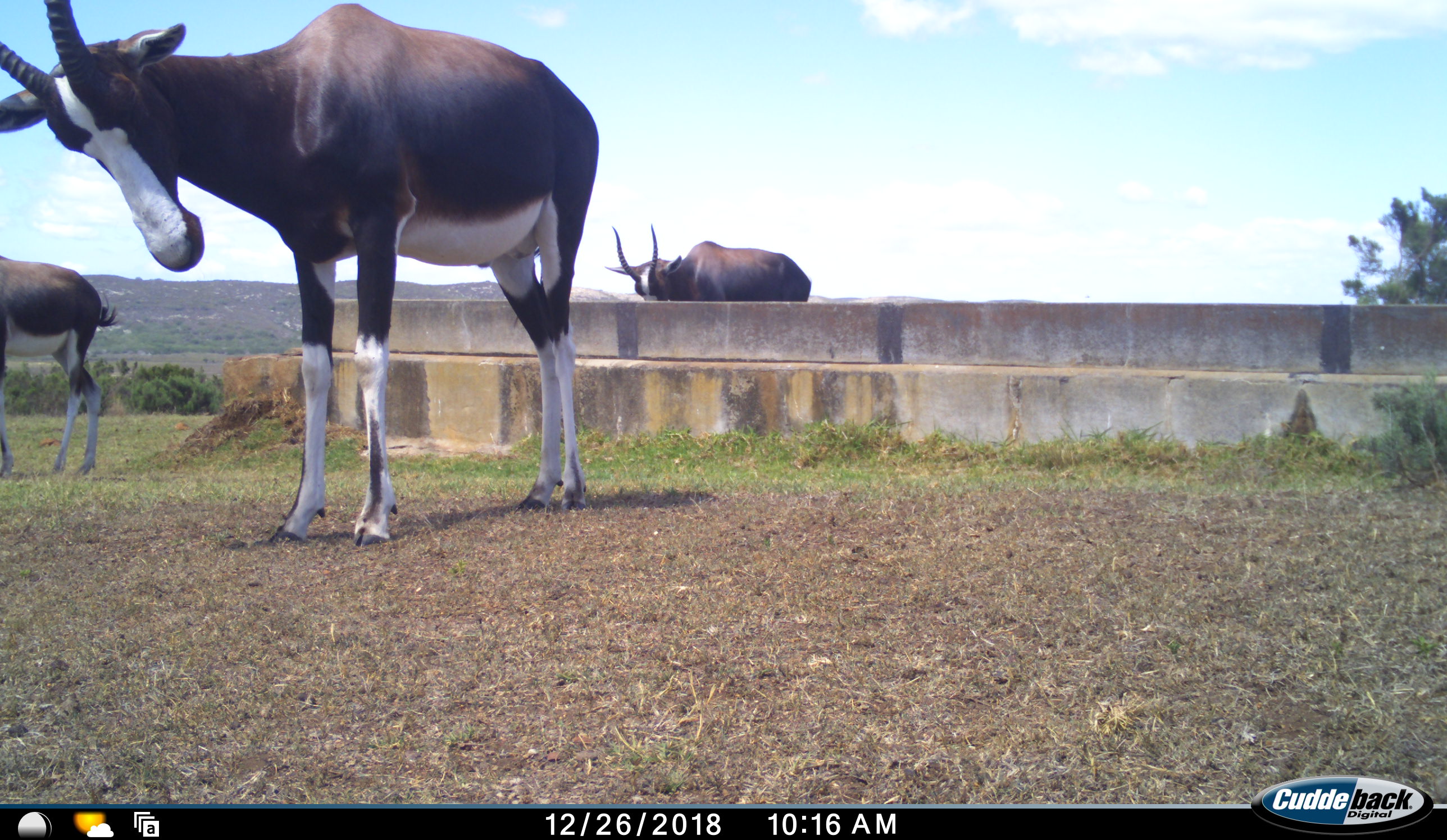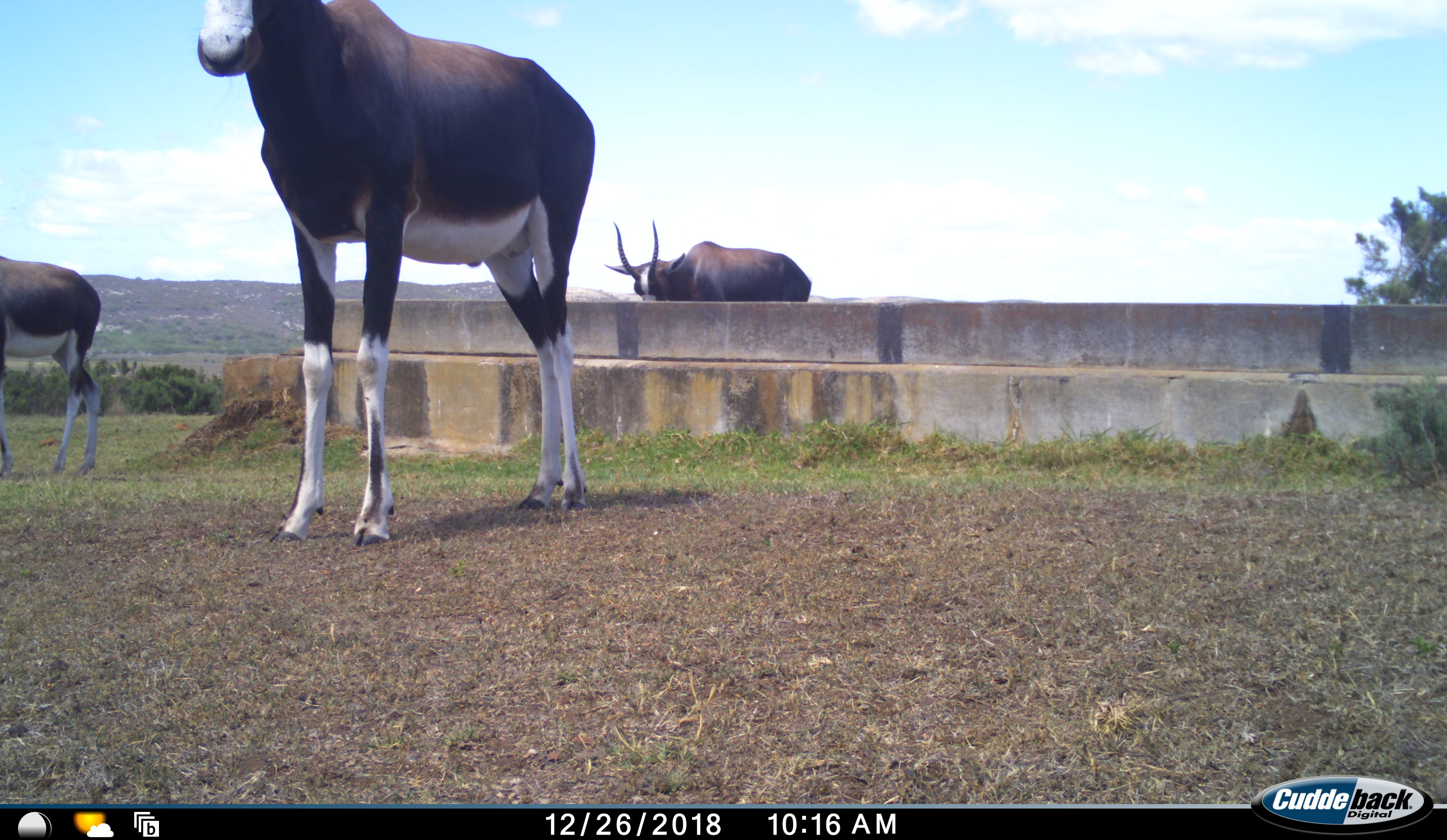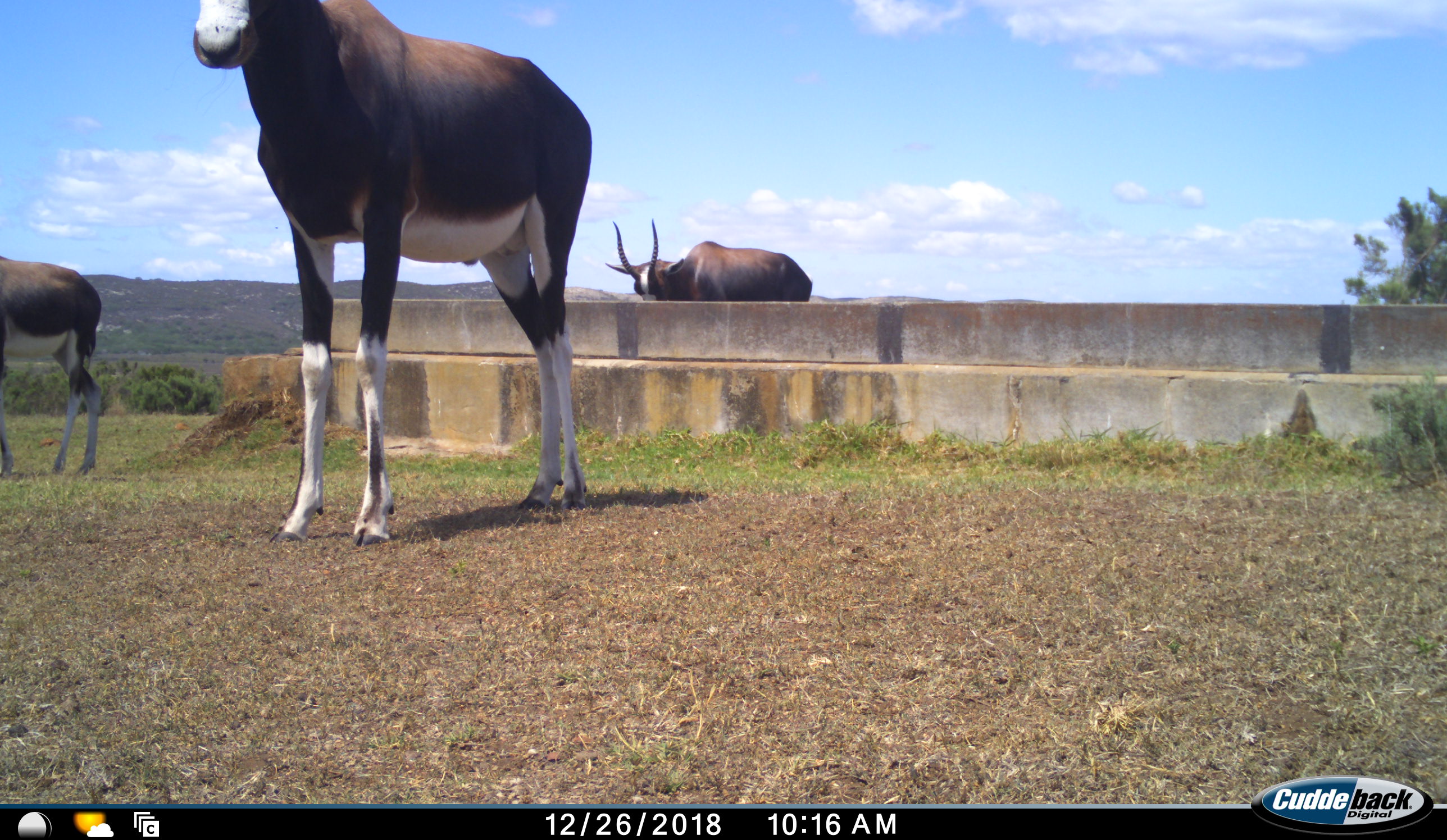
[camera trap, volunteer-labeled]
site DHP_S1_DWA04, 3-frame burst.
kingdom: Animalia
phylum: Chordata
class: Mammalia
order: Artiodactyla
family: Bovidae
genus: Damaliscus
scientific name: Damaliscus pygargus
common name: bontebok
Bontebok (Damaliscus pygargus), count 3. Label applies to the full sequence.